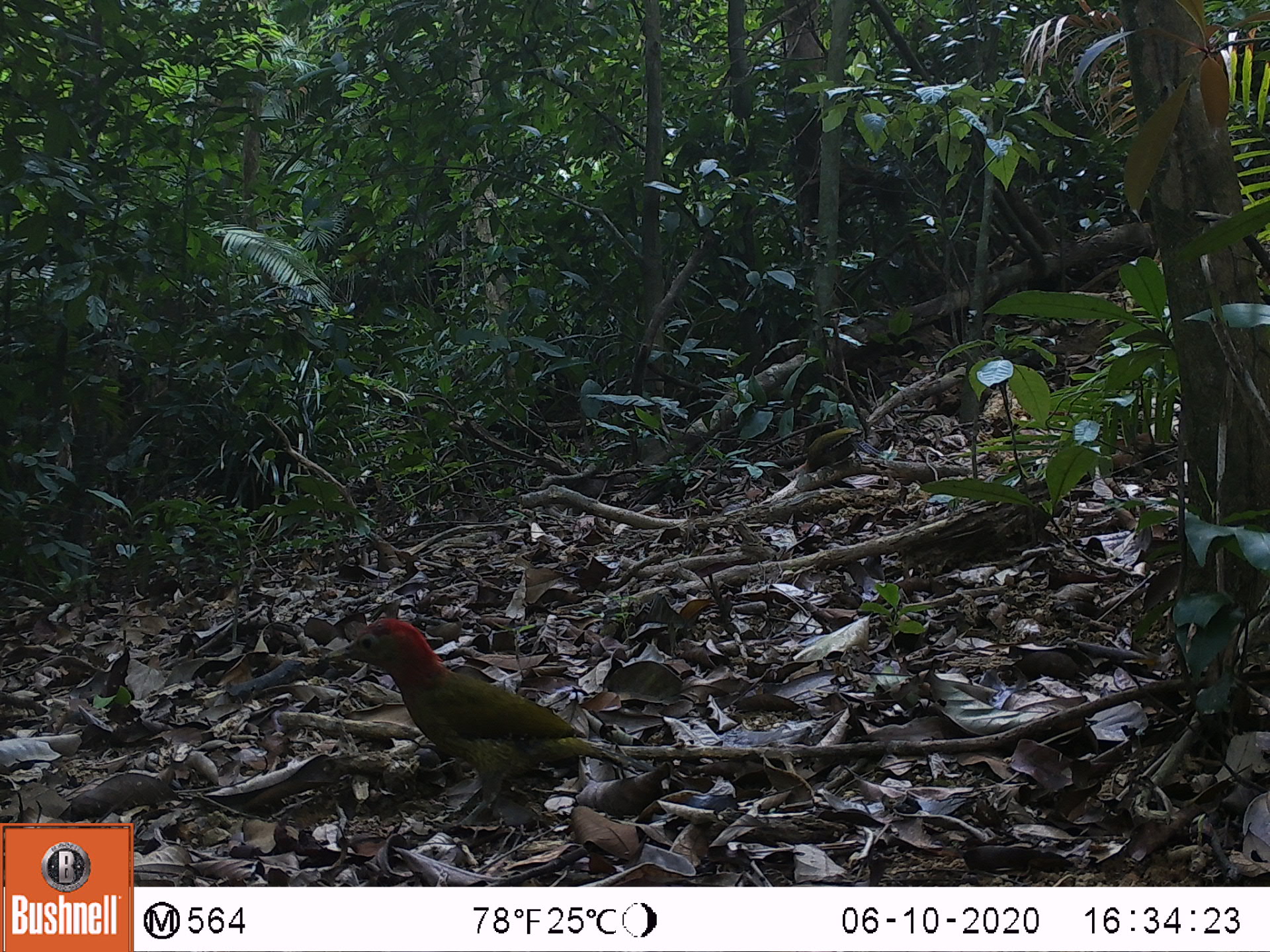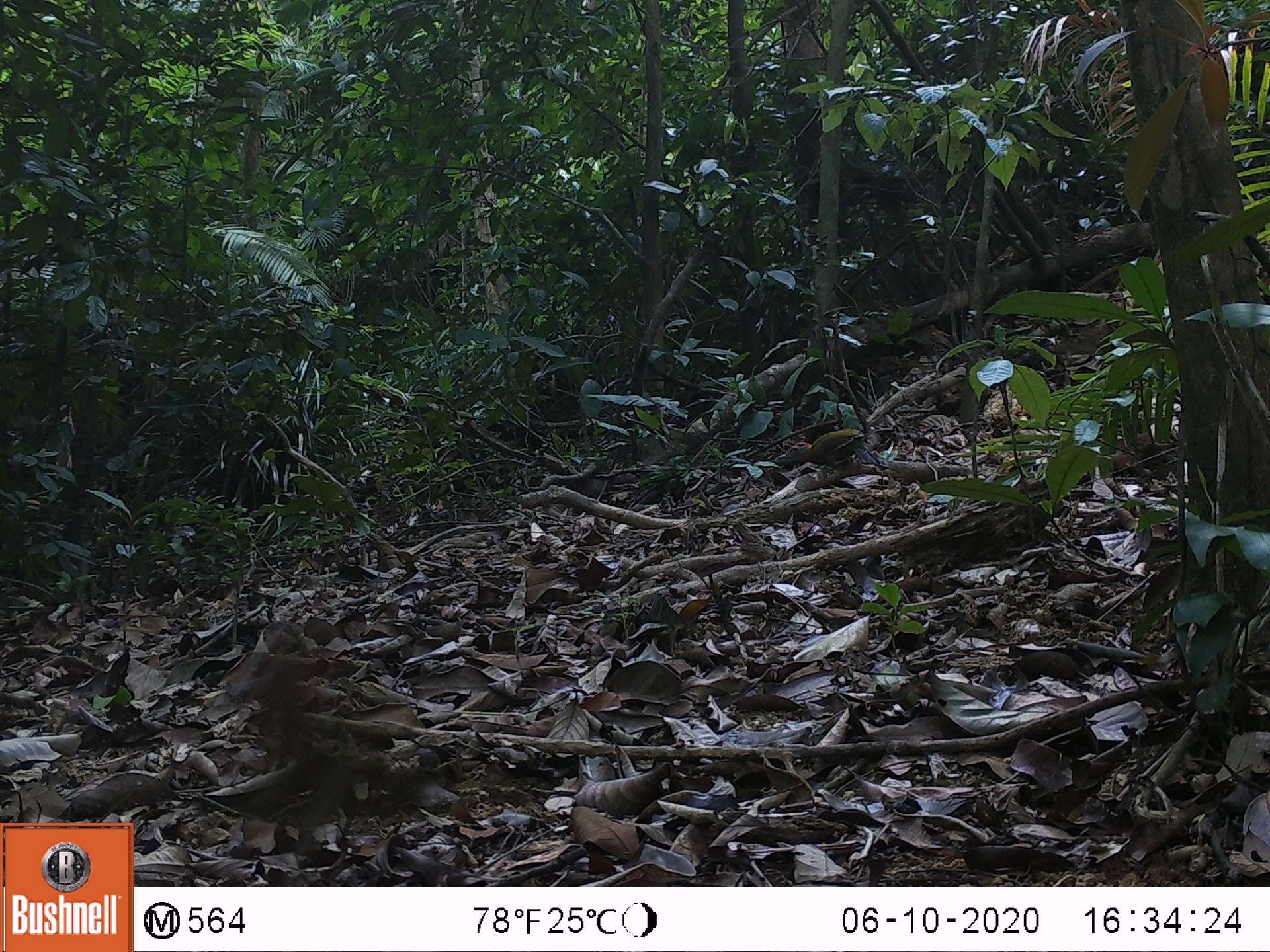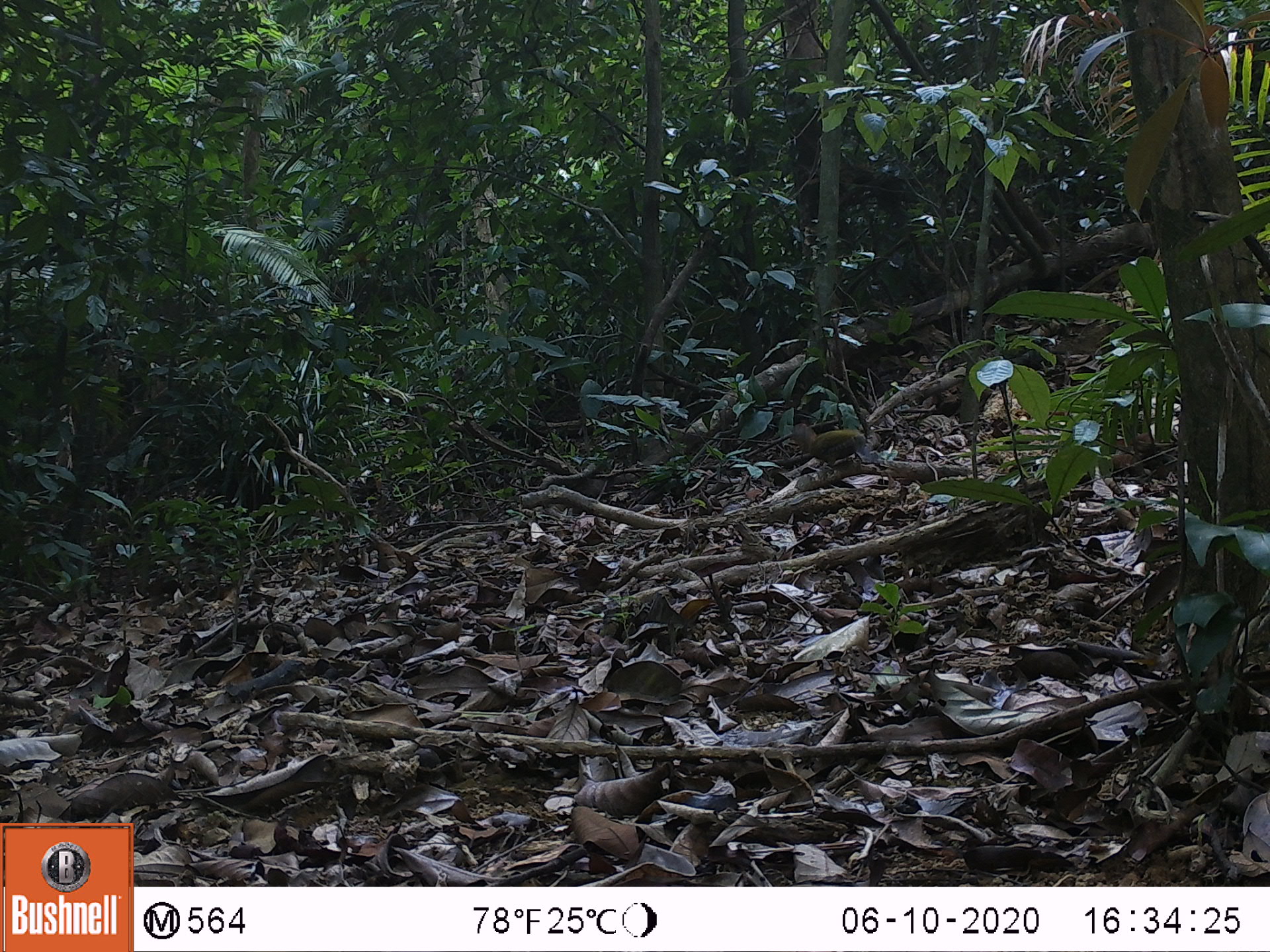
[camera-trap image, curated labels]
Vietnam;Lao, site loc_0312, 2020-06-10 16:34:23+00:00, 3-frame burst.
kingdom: Animalia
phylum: Chordata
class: Aves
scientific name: Aves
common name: bird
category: unidentified bird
Unidentified bird (bird) (Aves). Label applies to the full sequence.